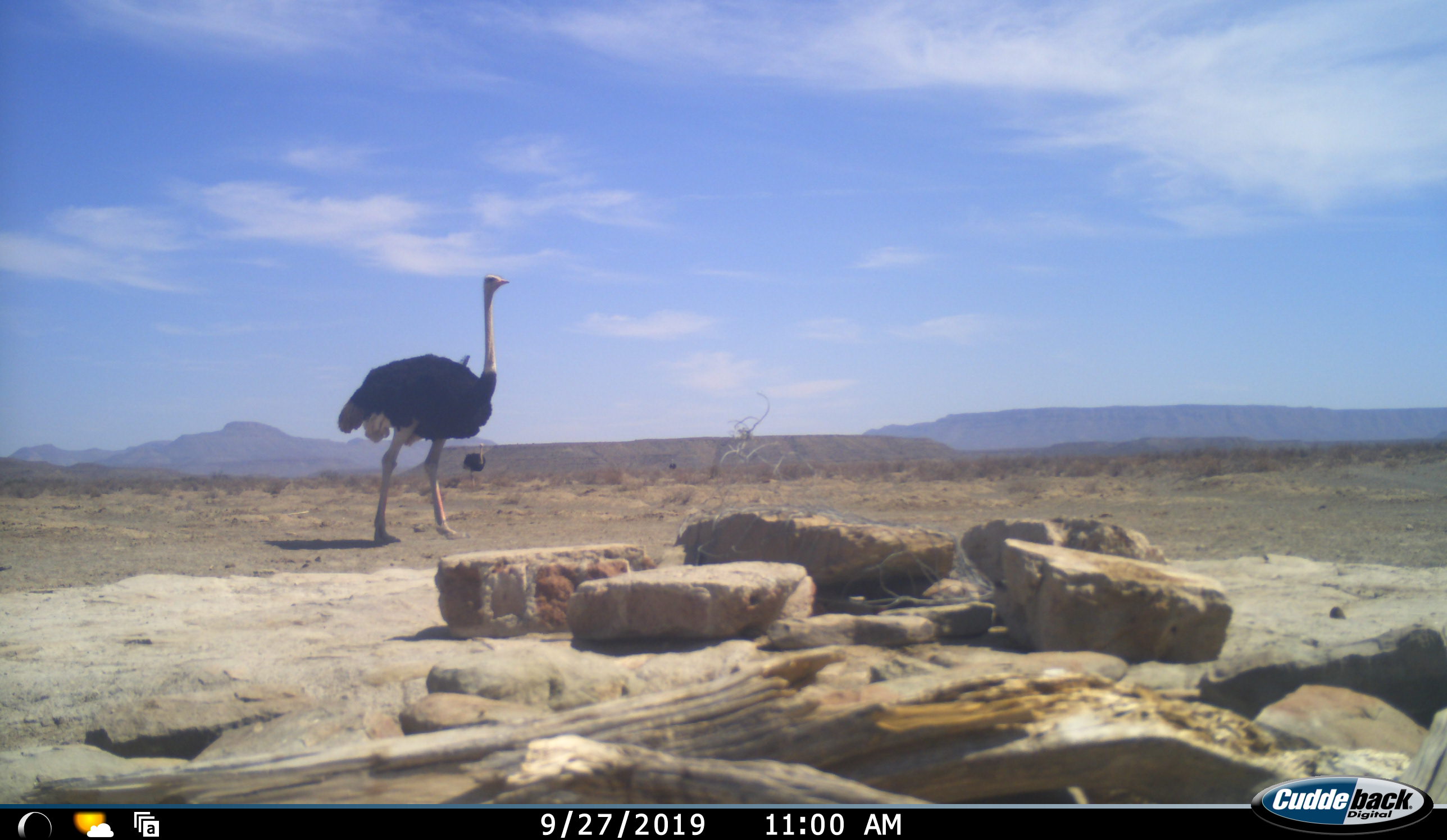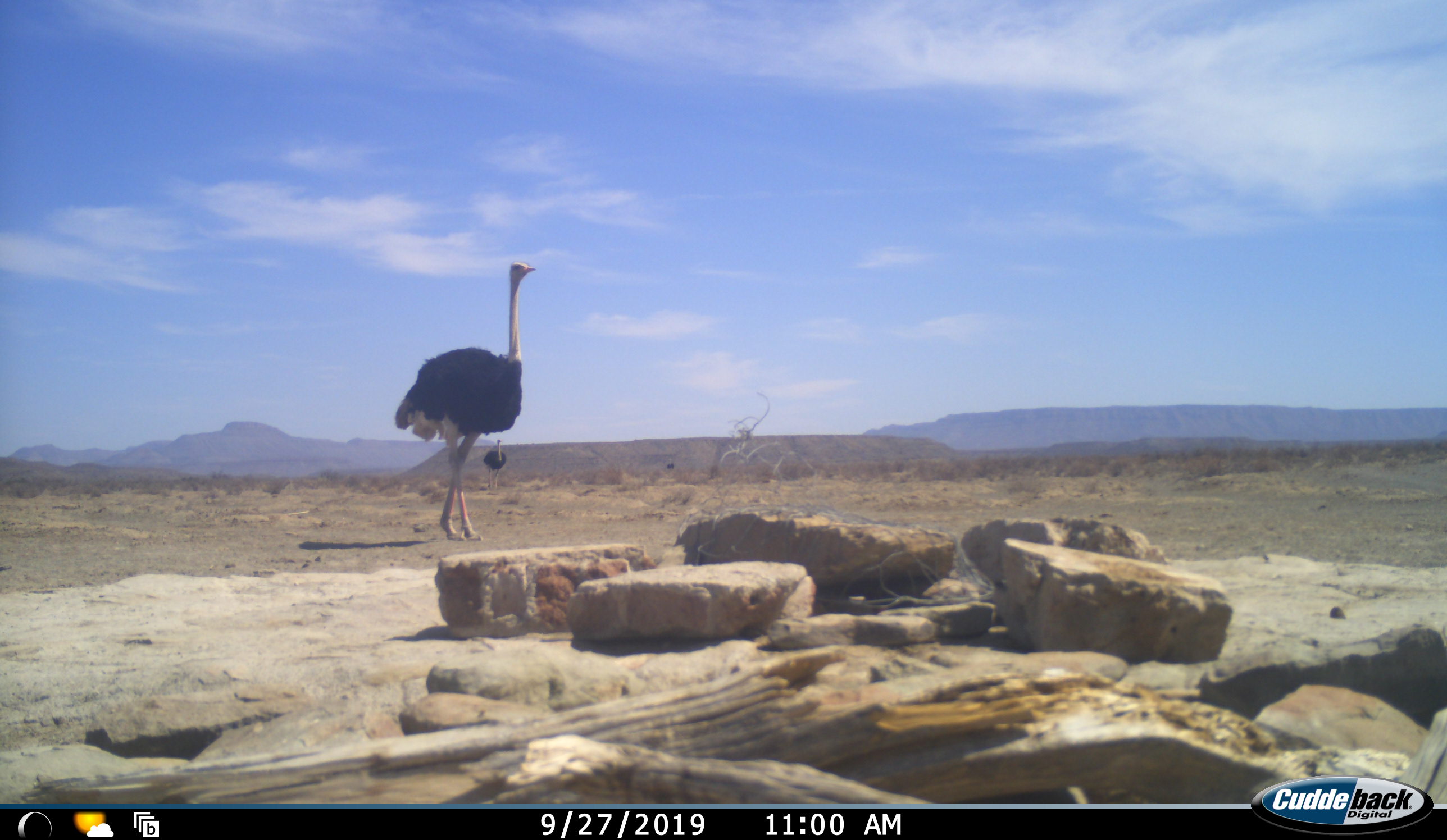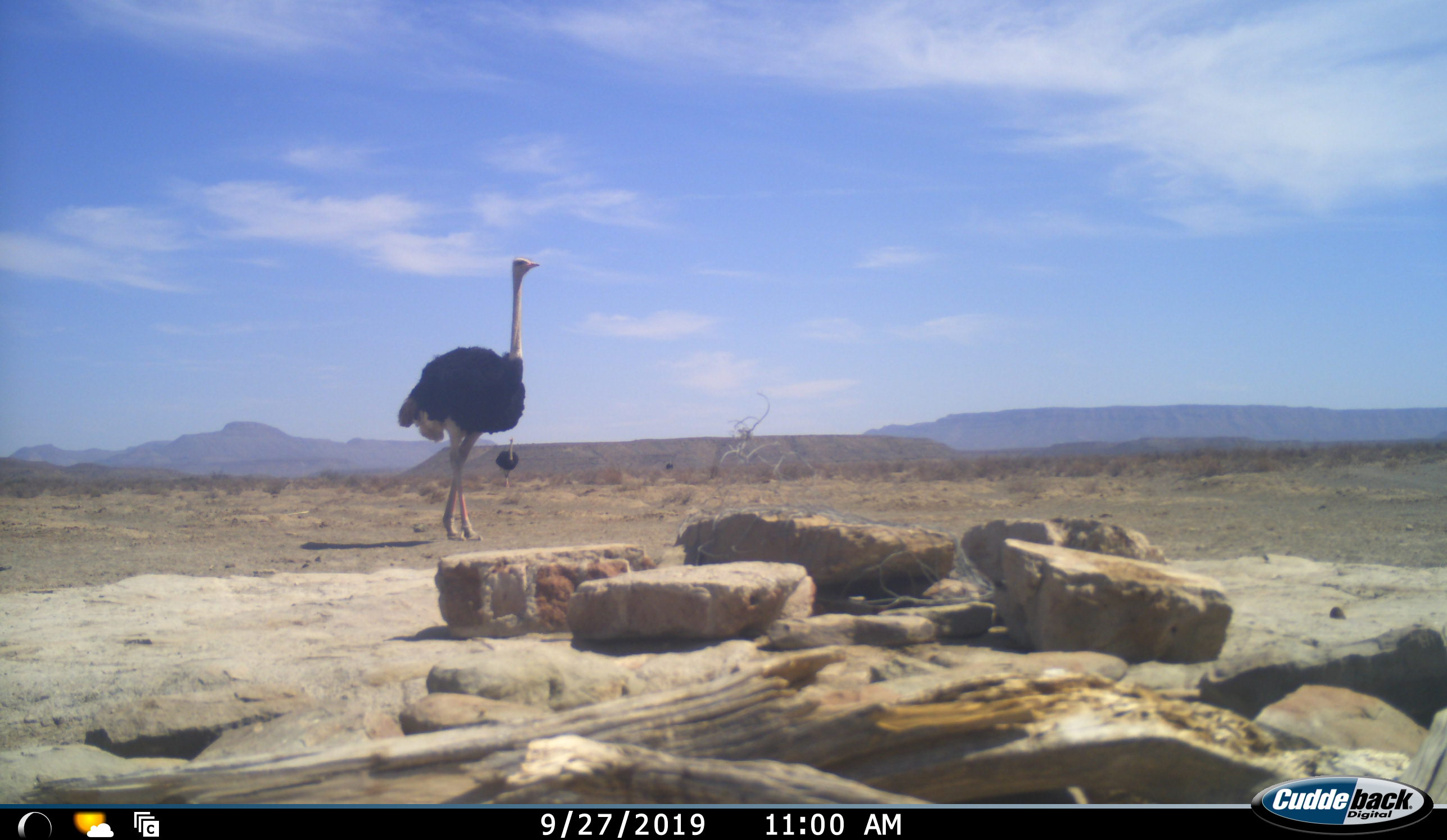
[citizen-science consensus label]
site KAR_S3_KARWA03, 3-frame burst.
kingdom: Animalia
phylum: Chordata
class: Aves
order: Struthioniformes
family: Struthionidae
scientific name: Struthionidae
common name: ostrich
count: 2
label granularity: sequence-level